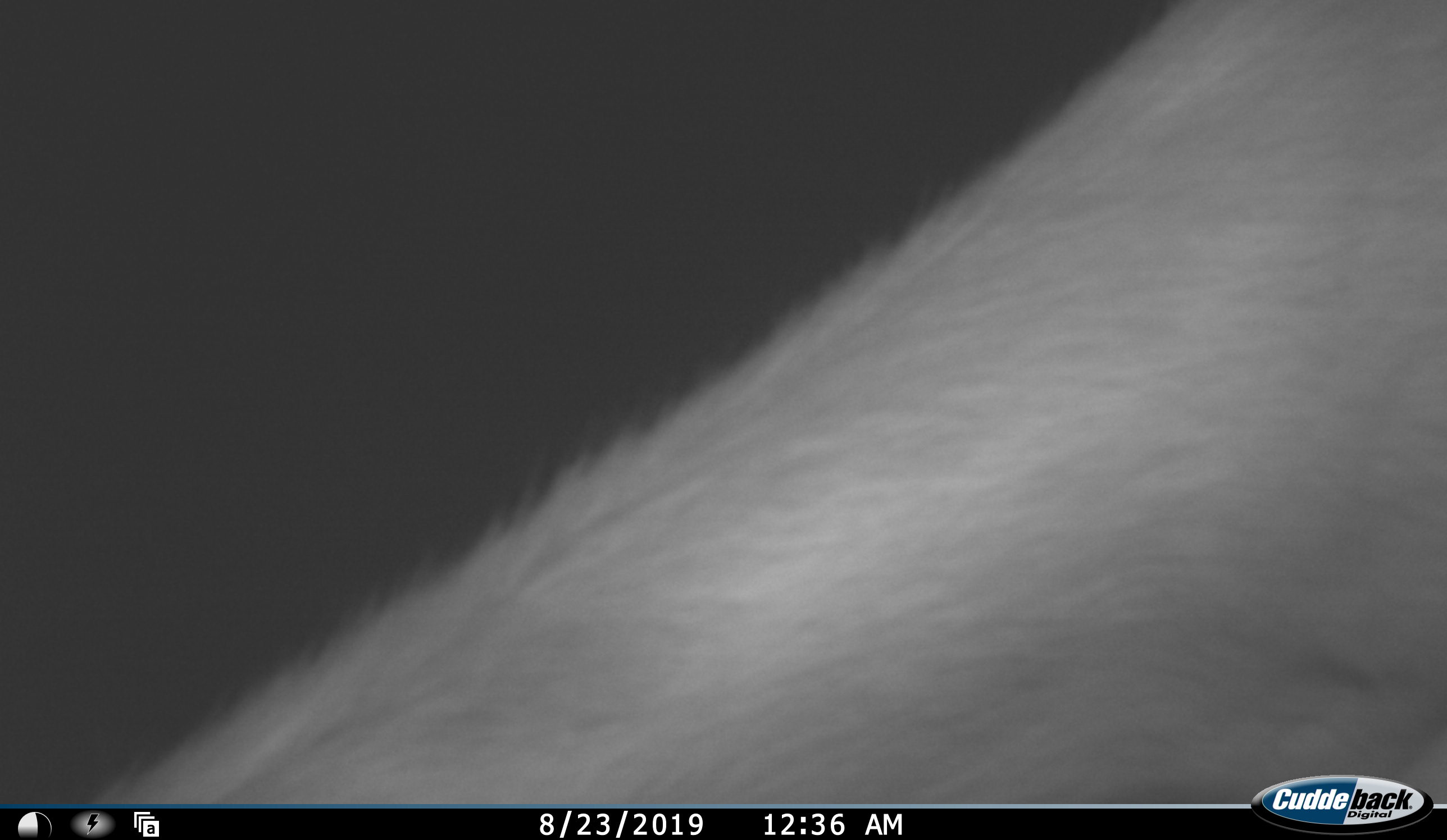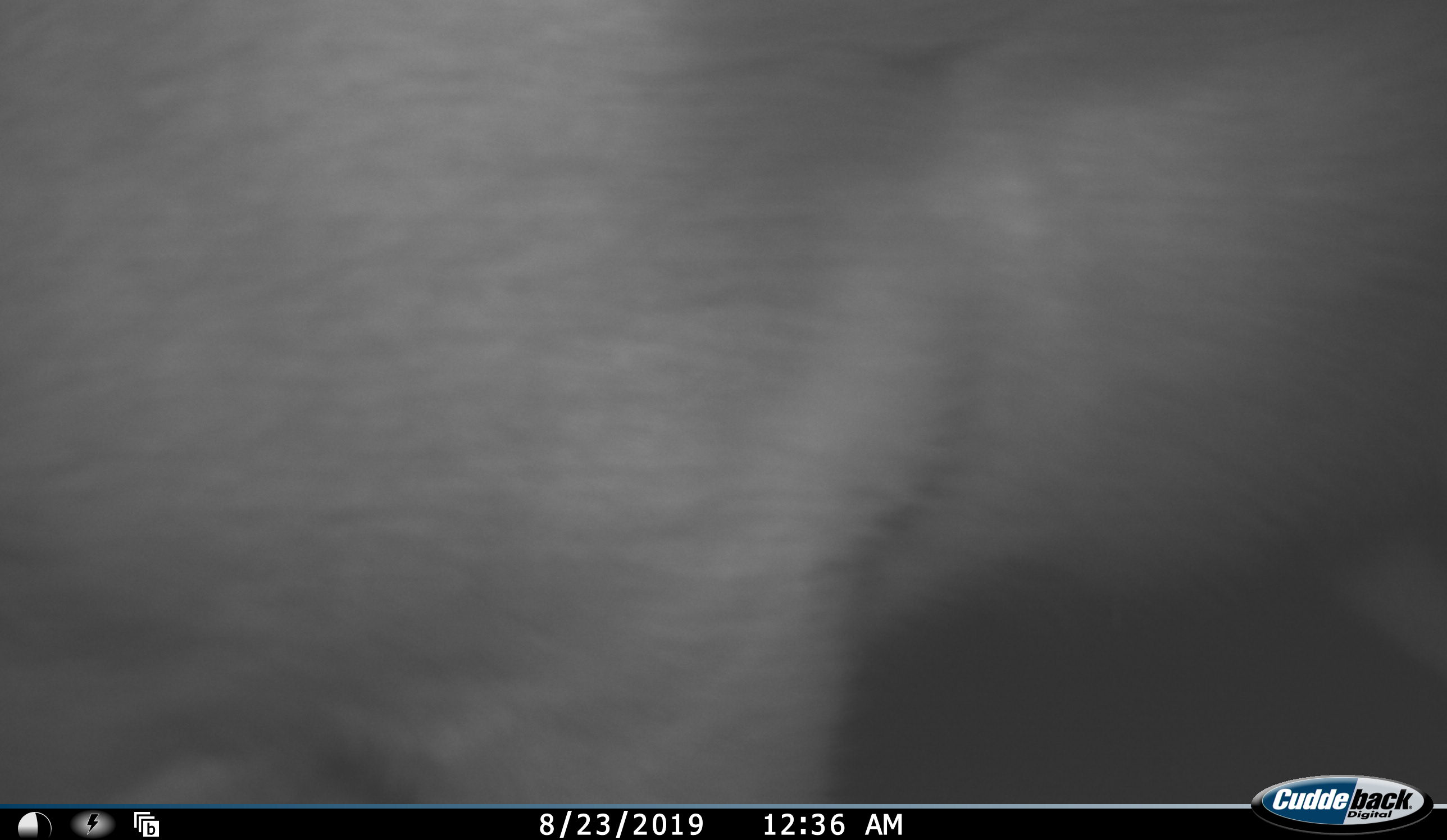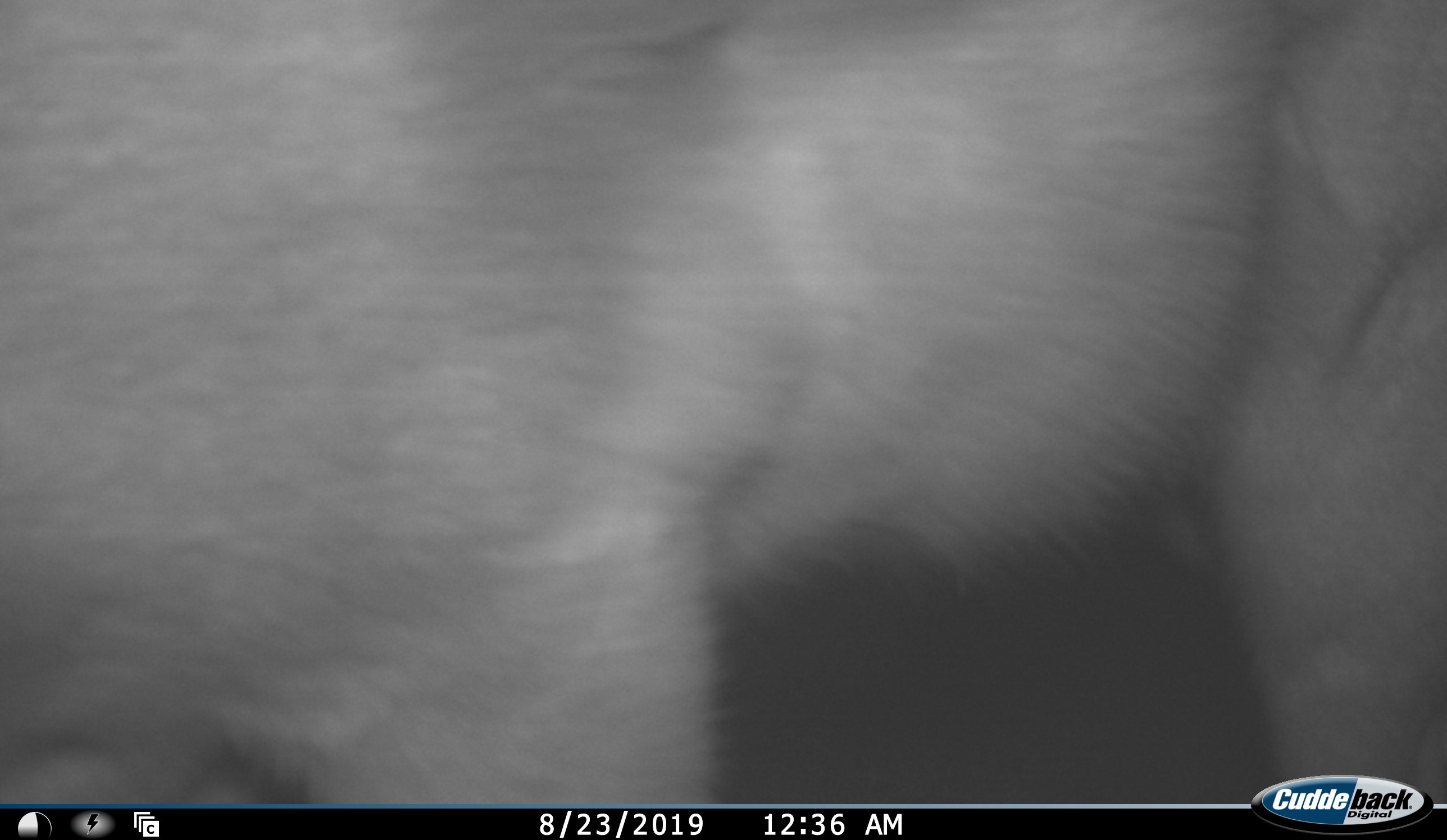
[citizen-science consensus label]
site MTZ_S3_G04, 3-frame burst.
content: unidentified animal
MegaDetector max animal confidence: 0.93